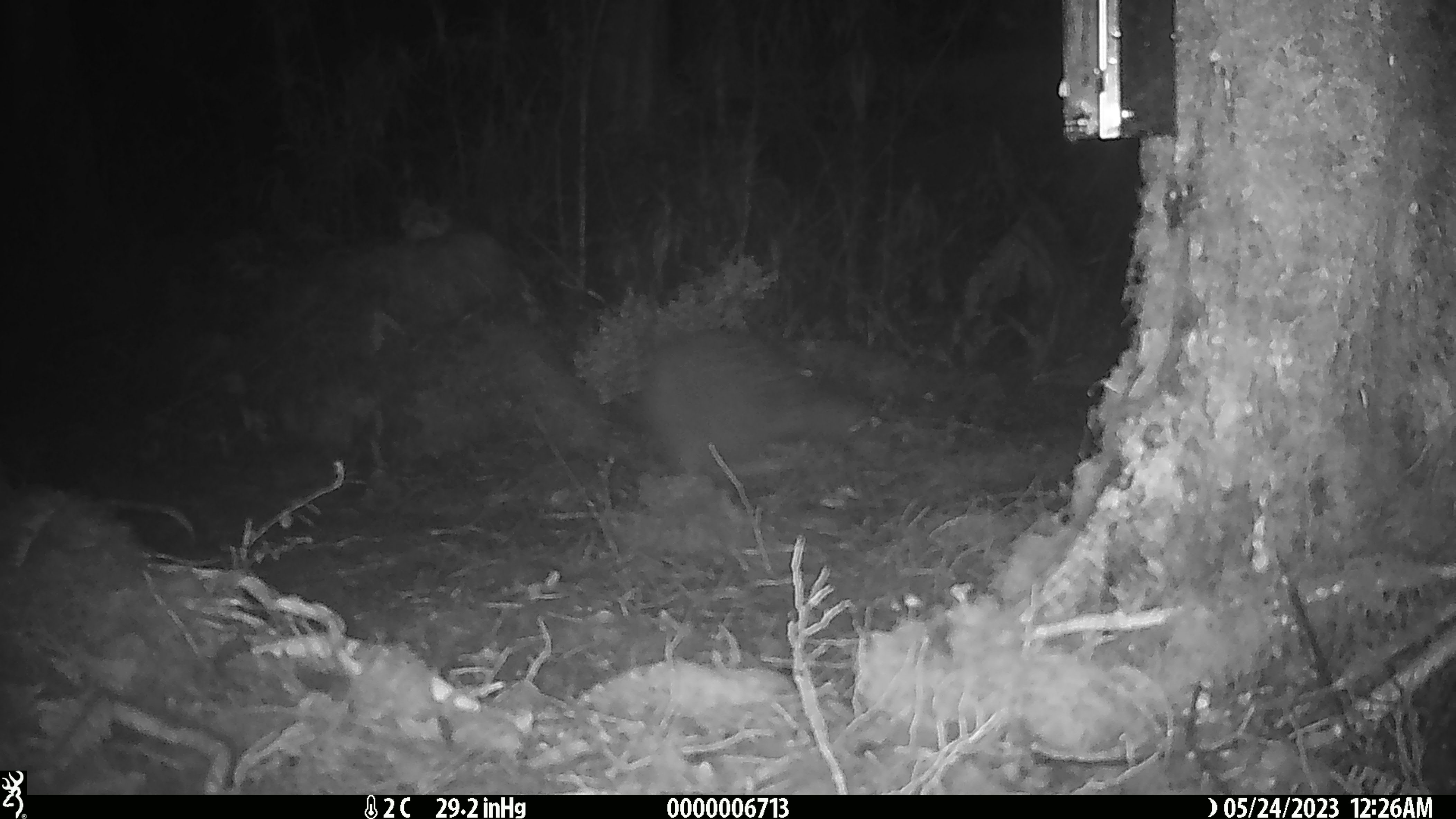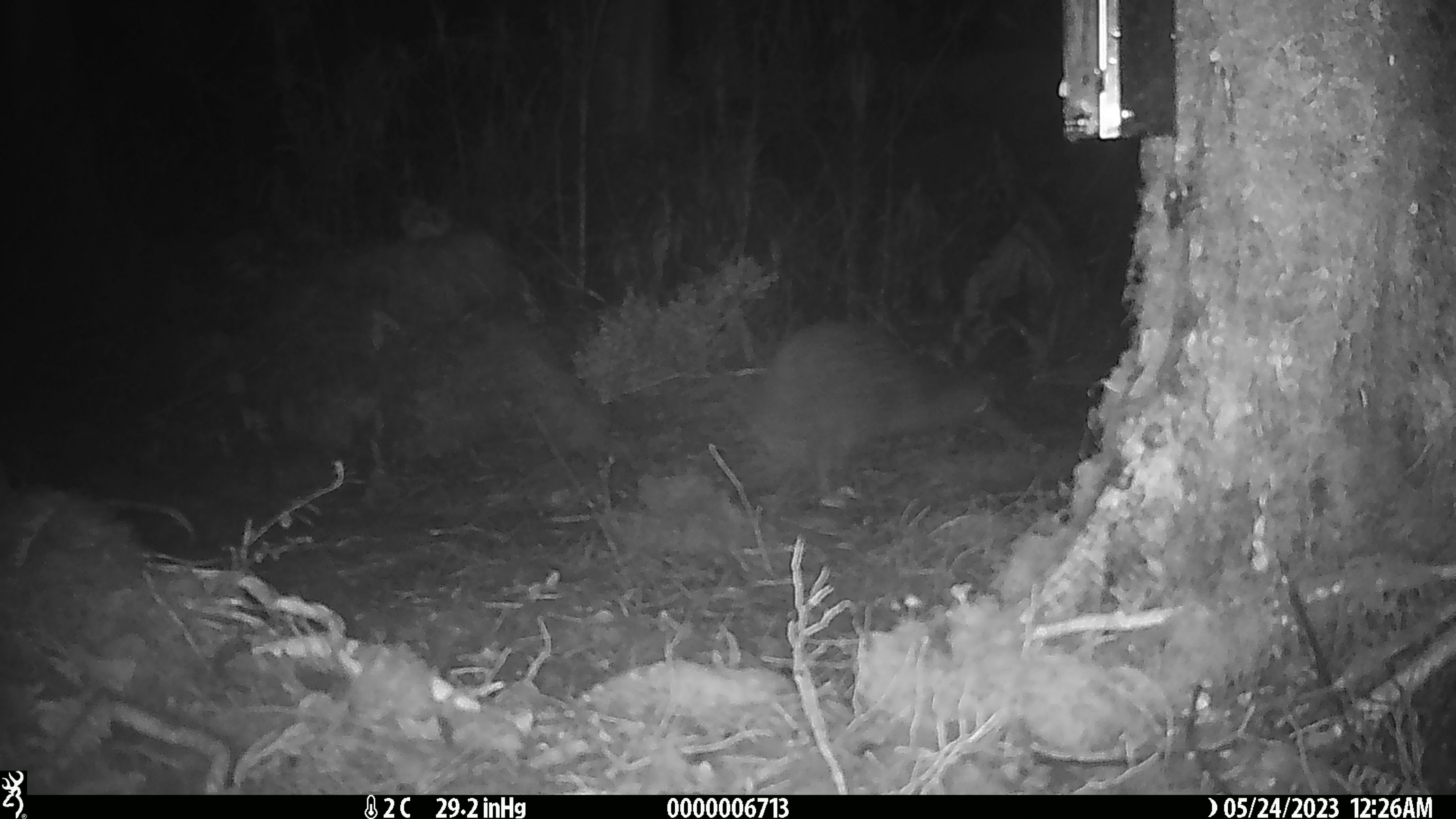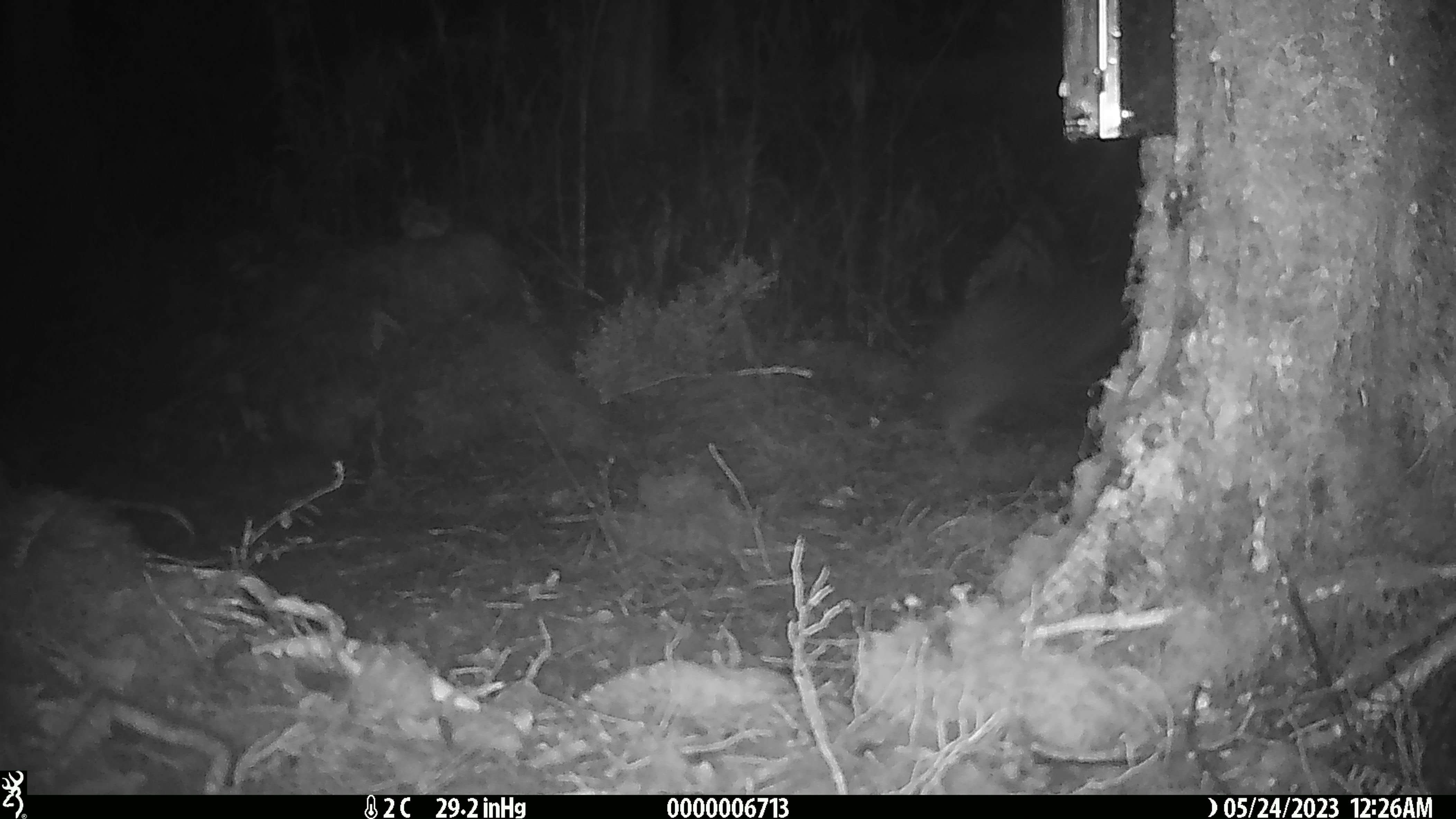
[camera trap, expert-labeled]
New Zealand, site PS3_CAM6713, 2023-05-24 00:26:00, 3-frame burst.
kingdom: Animalia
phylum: Chordata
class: Aves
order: Apterygiformes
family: Apterygidae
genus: Apteryx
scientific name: Apteryx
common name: kiwi